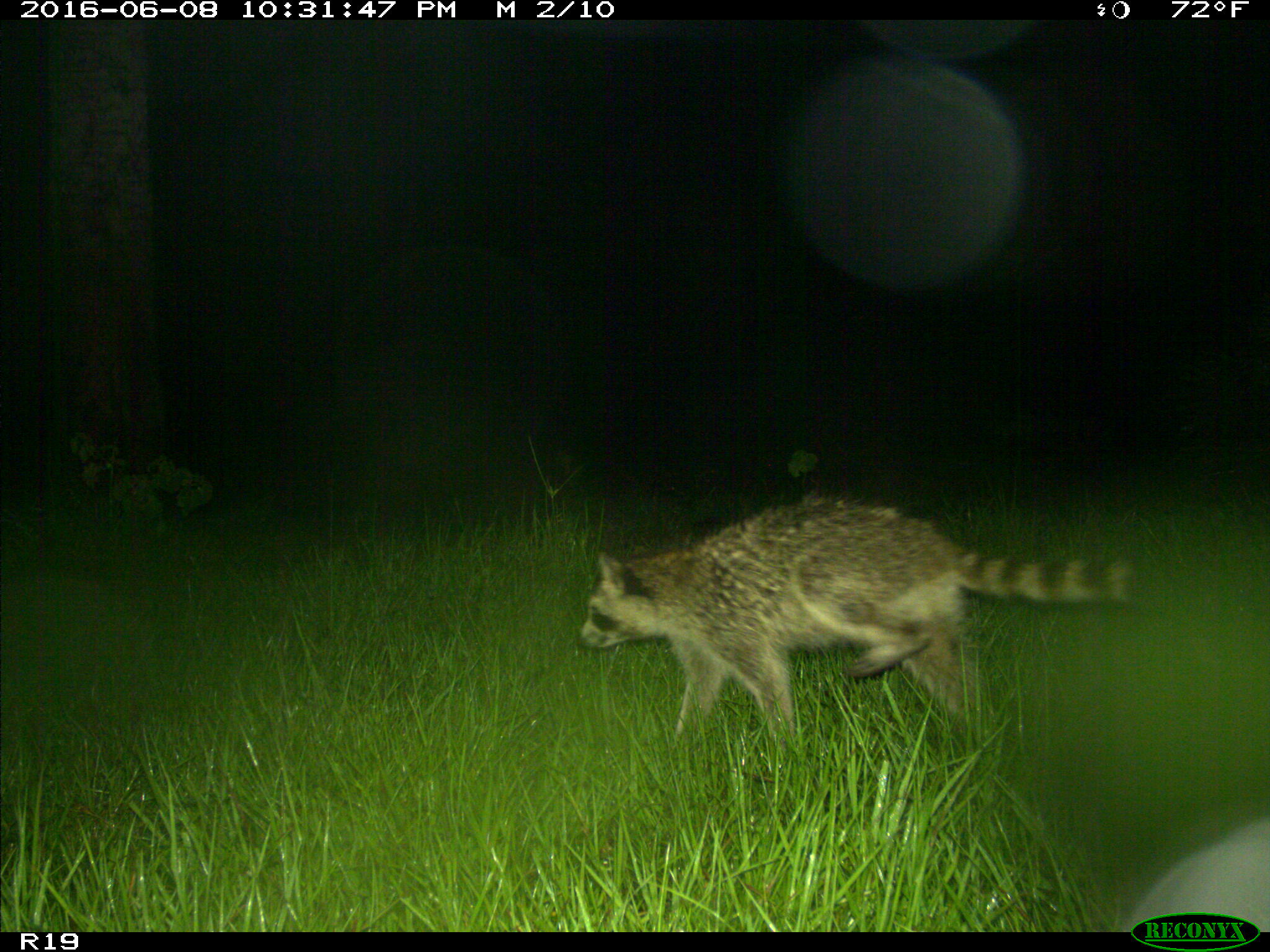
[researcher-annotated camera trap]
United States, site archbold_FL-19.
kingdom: Animalia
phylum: Chordata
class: Mammalia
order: Carnivora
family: Procyonidae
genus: Procyon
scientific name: Procyon lotor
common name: common raccoon